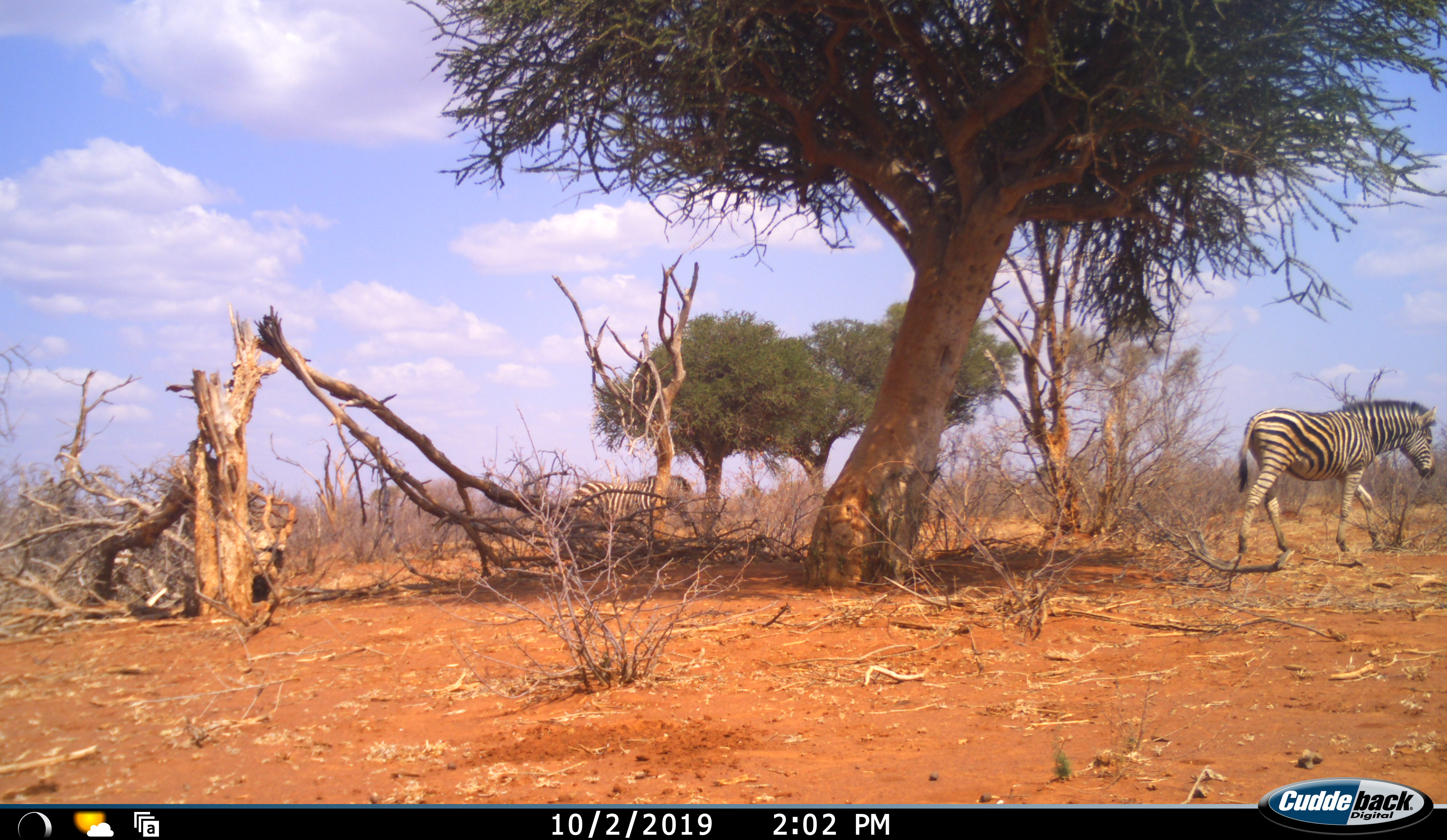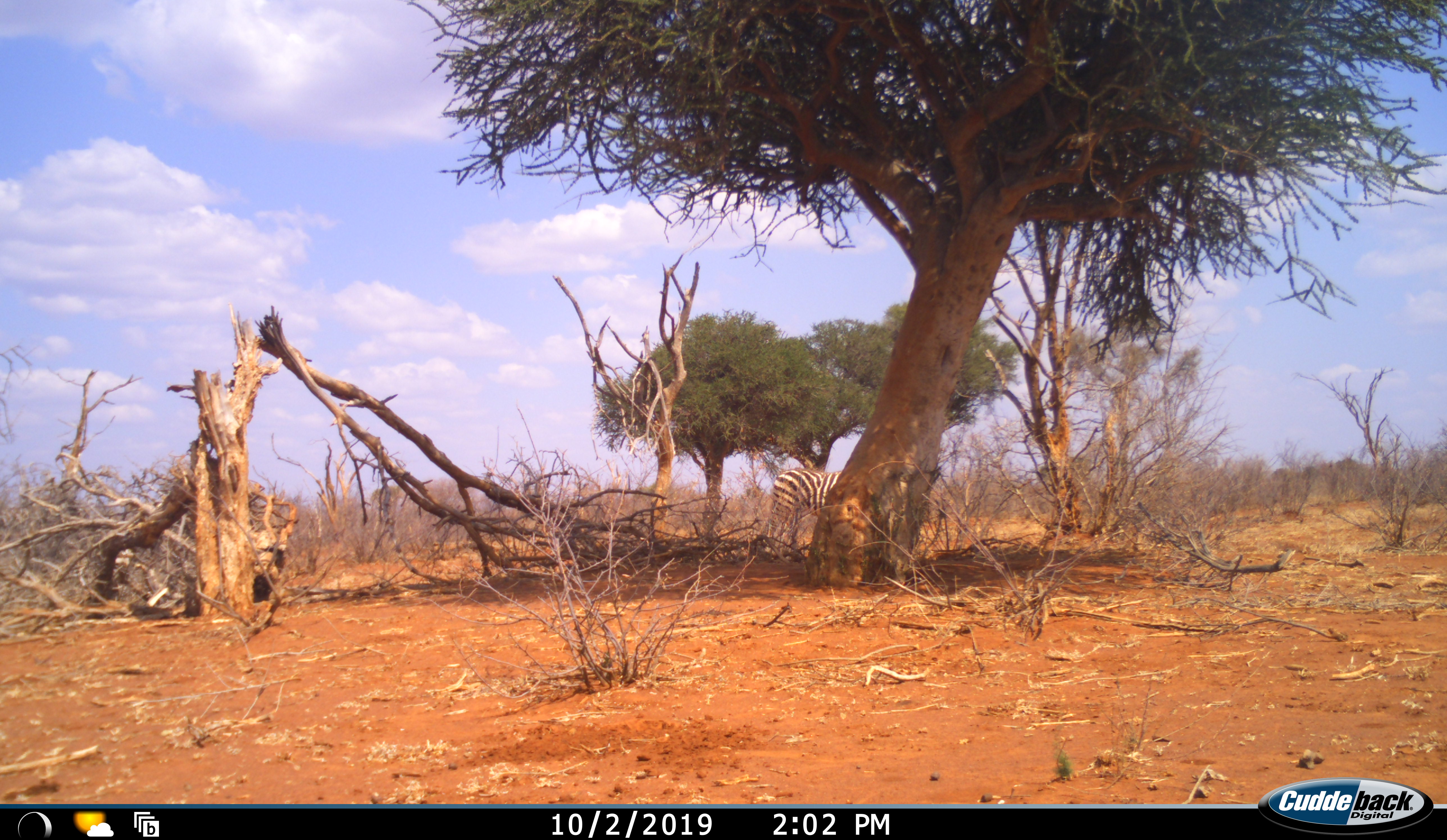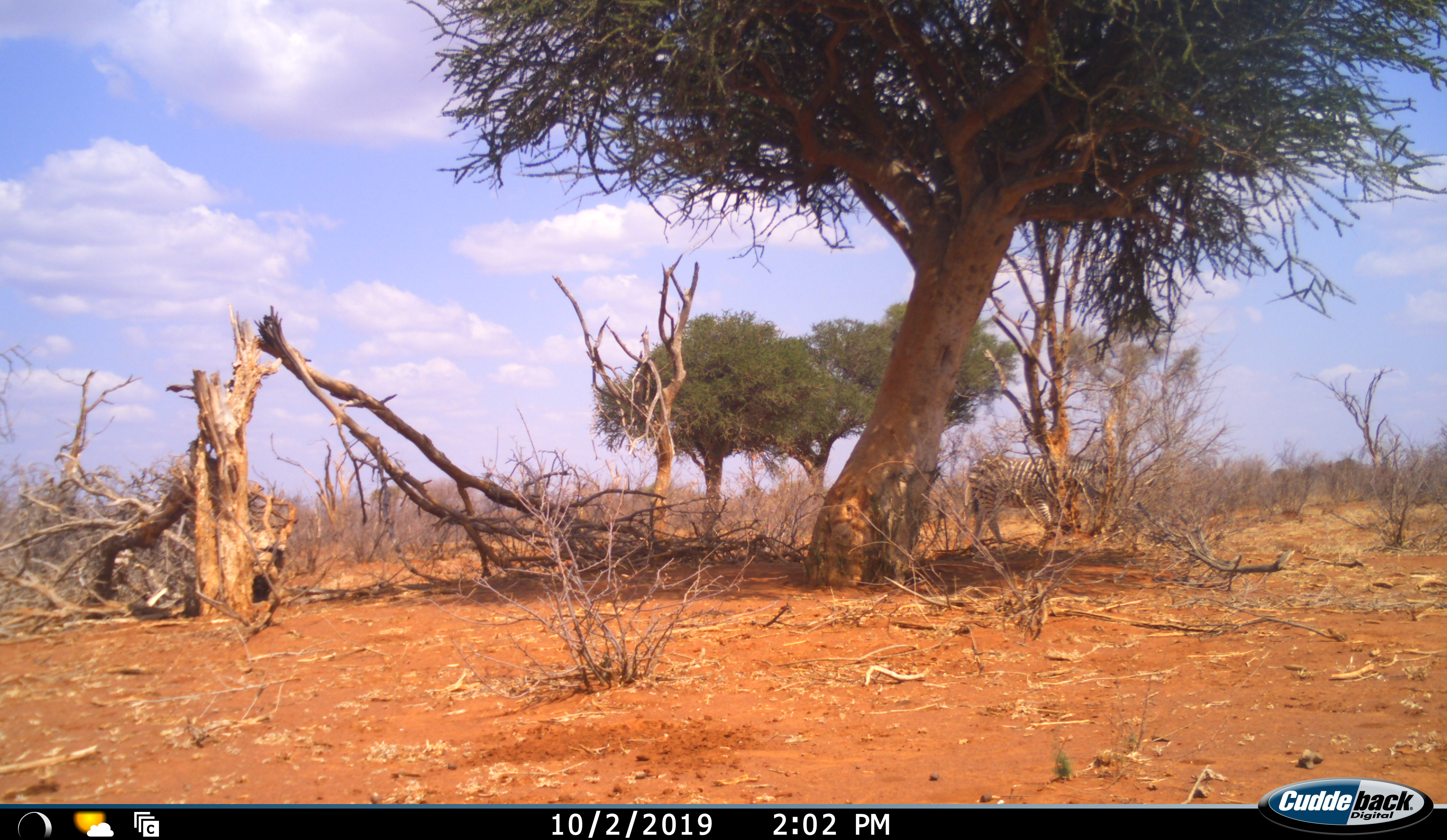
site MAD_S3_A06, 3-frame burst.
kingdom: Animalia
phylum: Chordata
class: Mammalia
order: Perissodactyla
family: Equidae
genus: Equus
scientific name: Equus quagga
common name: plains zebra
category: zebraplains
Zebraplains (plains zebra) (Equus quagga), count 3. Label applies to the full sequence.